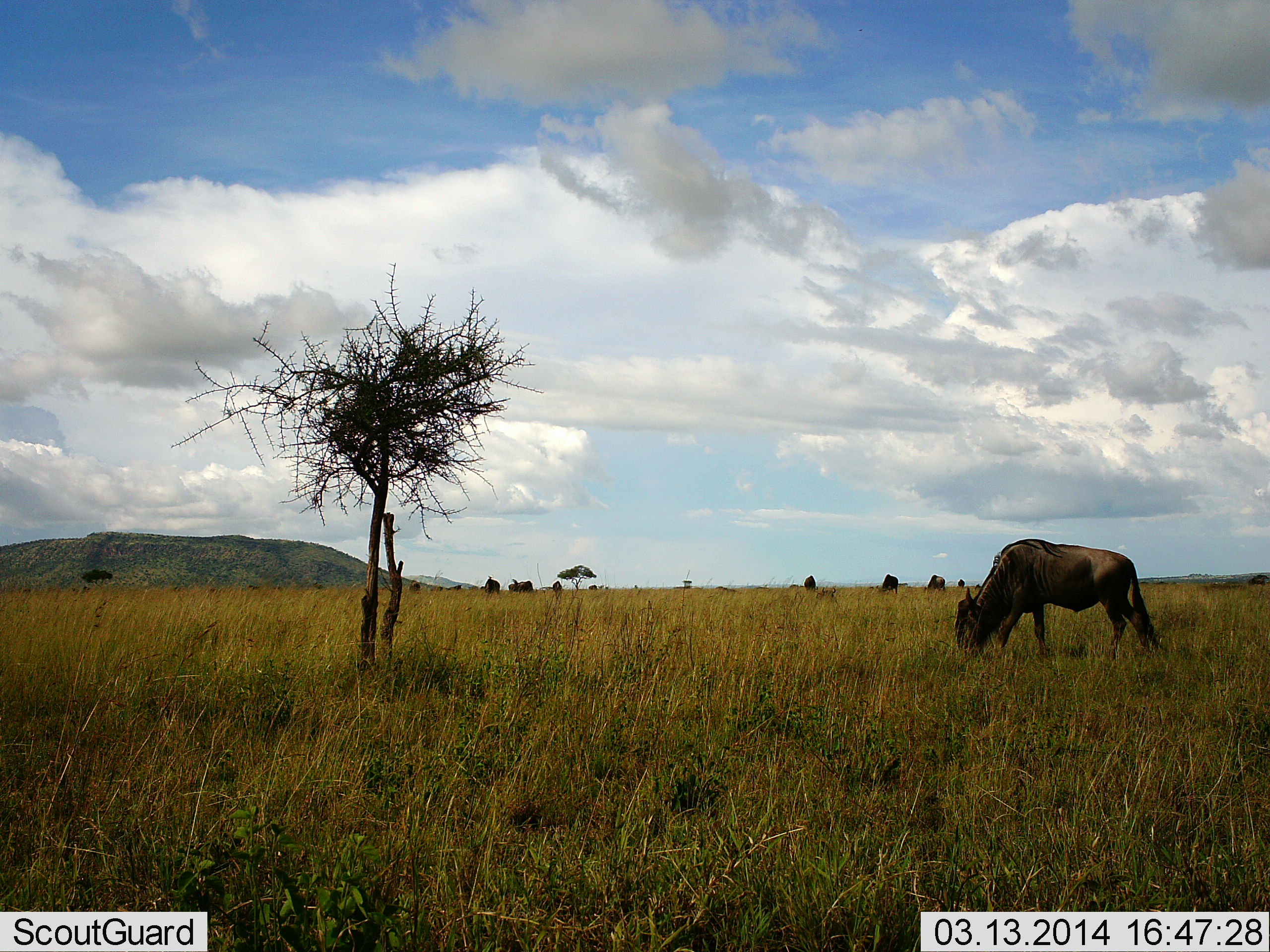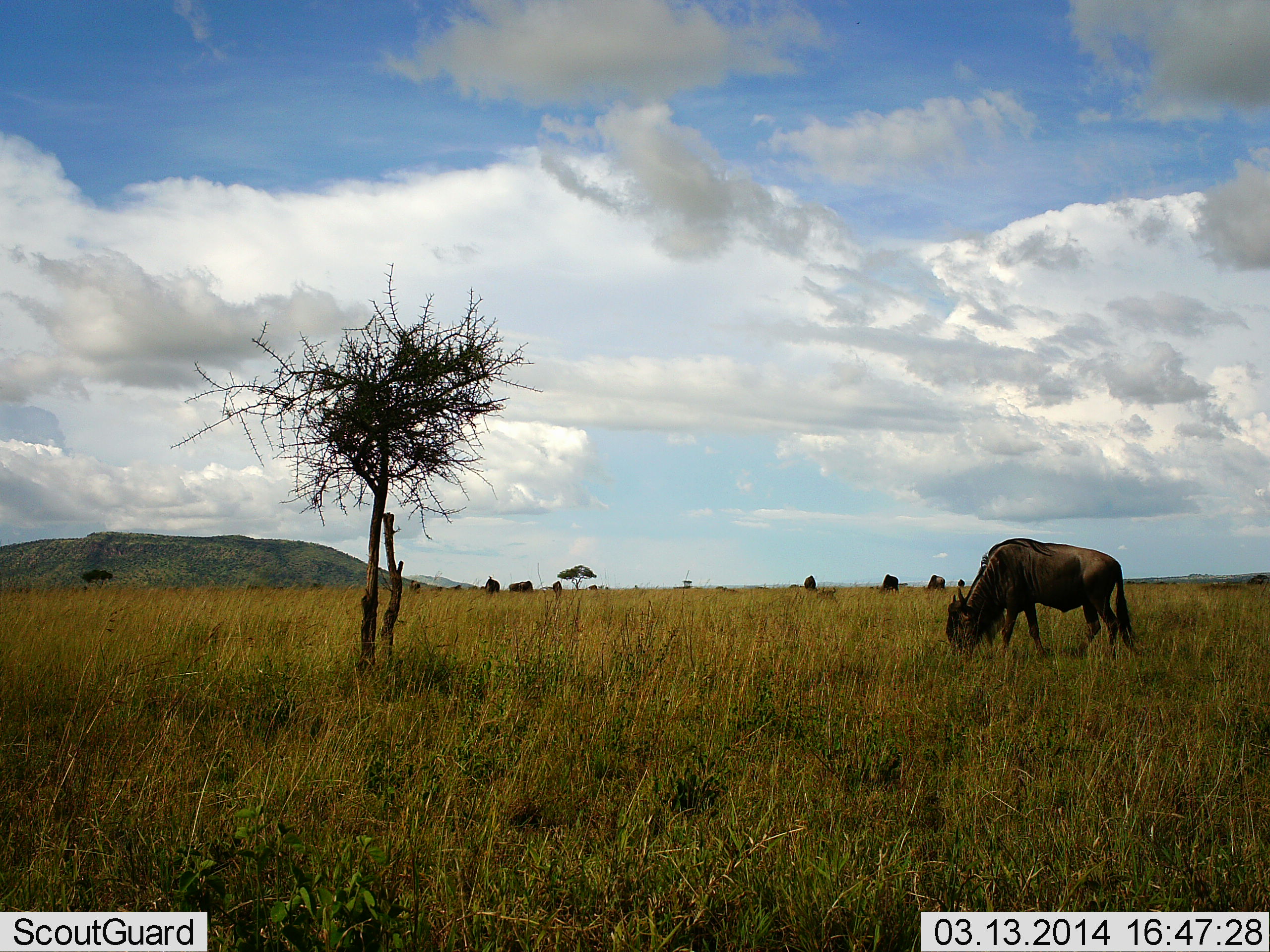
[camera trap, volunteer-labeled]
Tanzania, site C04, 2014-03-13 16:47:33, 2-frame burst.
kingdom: Animalia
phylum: Chordata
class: Mammalia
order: Artiodactyla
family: Bovidae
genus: Connochaetes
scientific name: Connochaetes taurinus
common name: blue wildebeest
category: wildebeest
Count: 7.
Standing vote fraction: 10%.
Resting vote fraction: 10%.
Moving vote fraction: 0%.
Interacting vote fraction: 0%.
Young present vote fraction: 0%.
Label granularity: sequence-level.